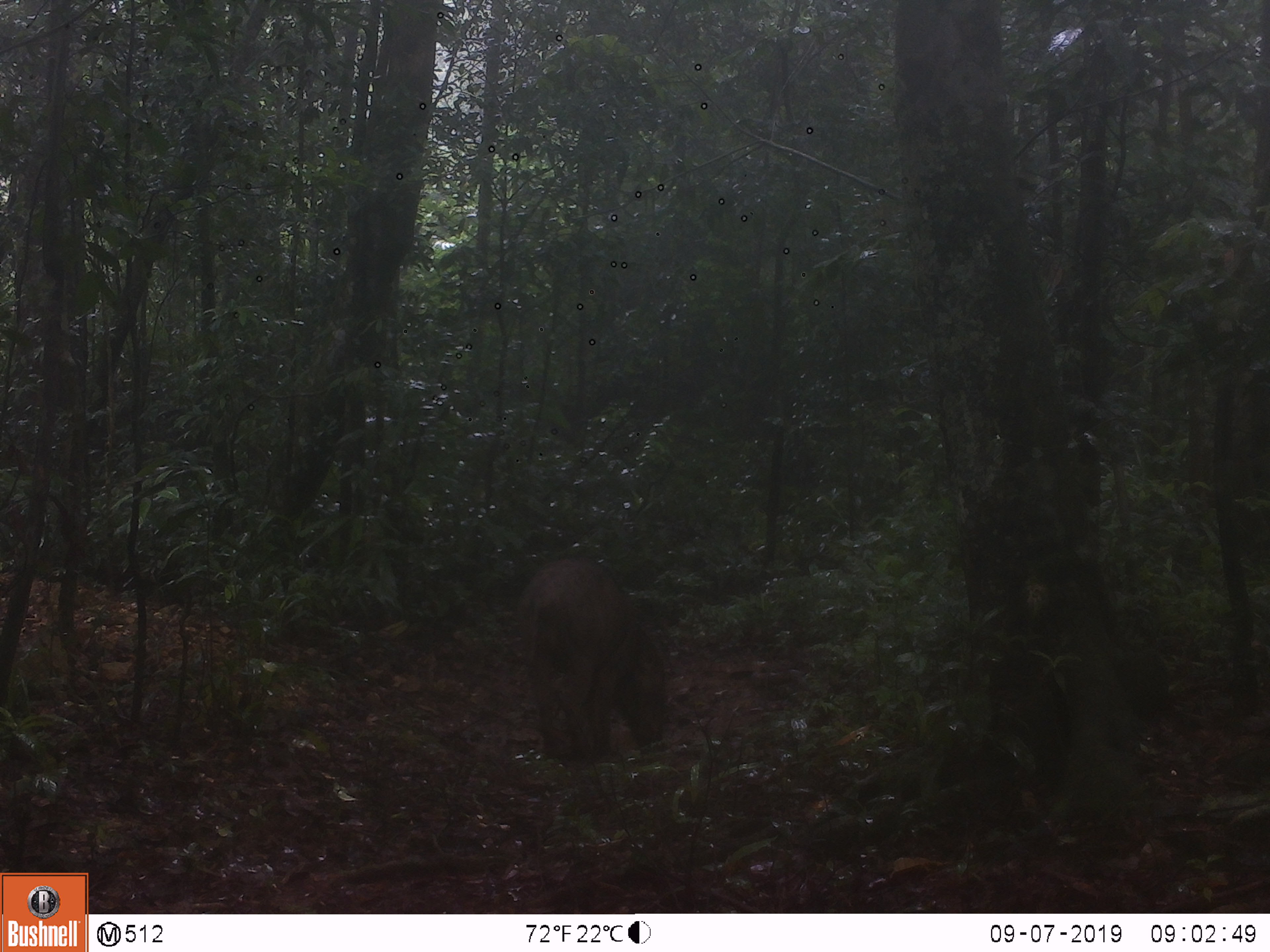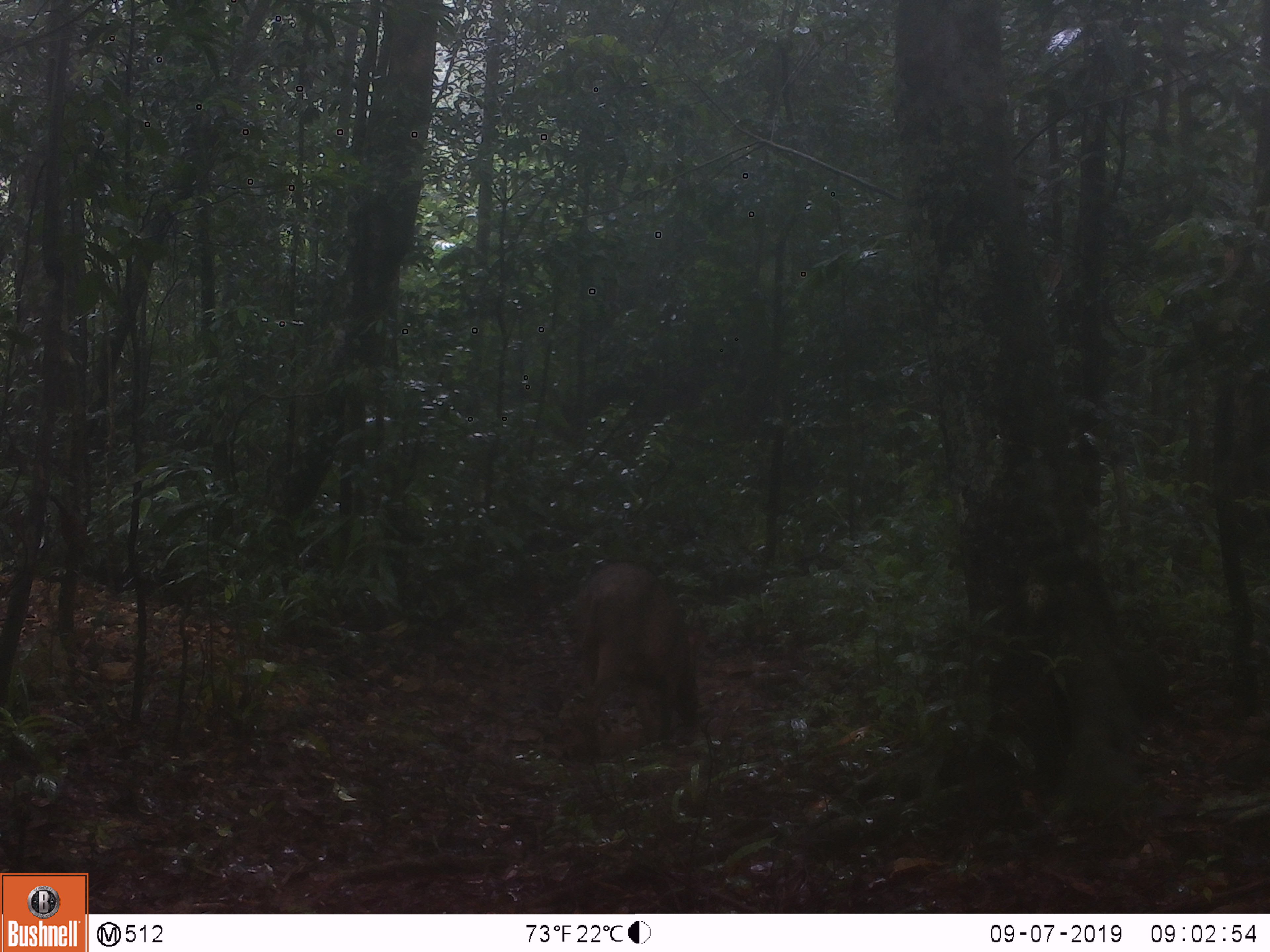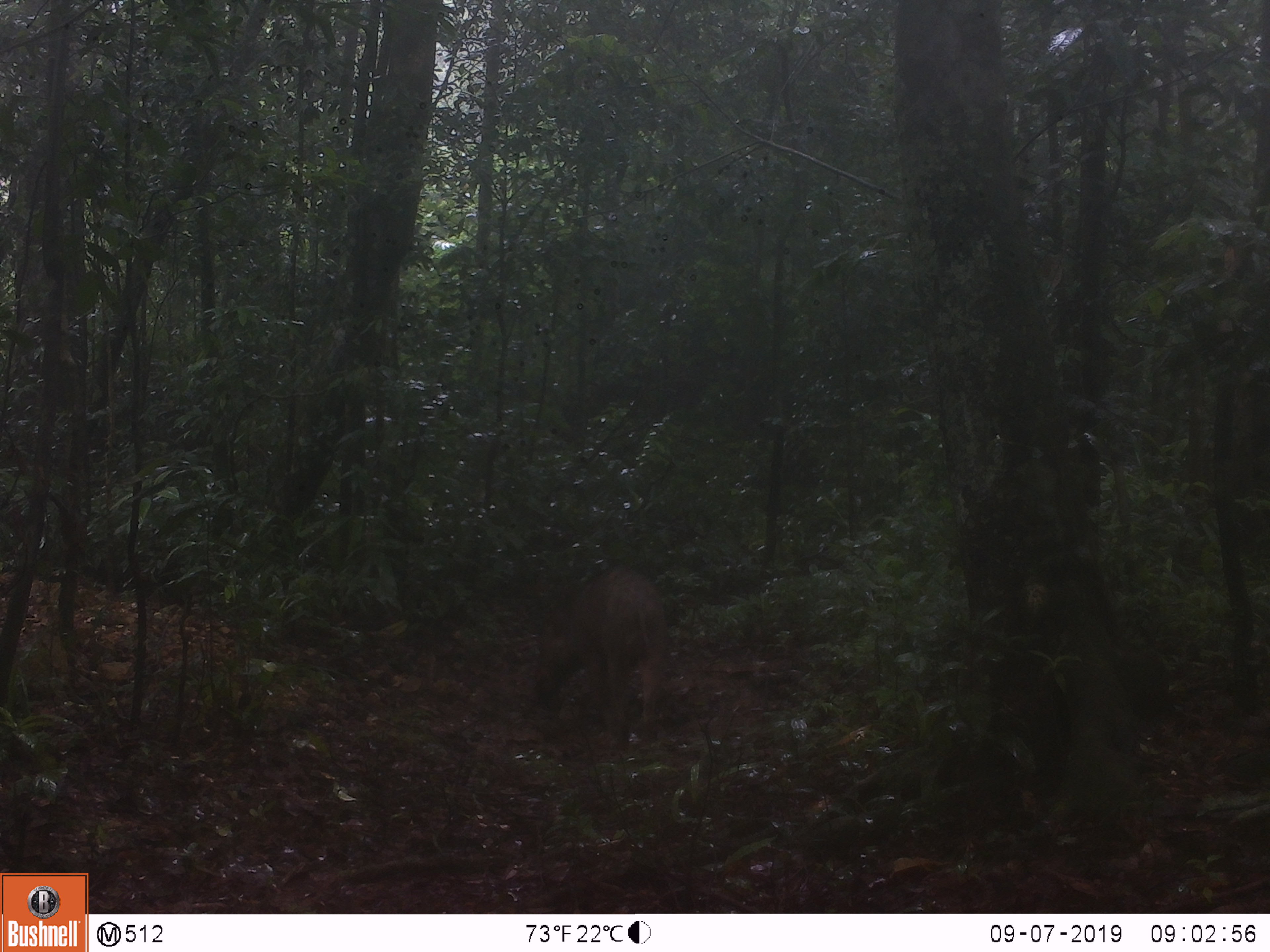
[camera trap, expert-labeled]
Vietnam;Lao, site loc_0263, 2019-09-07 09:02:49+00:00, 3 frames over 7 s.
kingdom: Animalia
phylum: Chordata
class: Mammalia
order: Artiodactyla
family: Suidae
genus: Sus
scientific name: Sus scrofa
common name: eurasian wild pig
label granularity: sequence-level